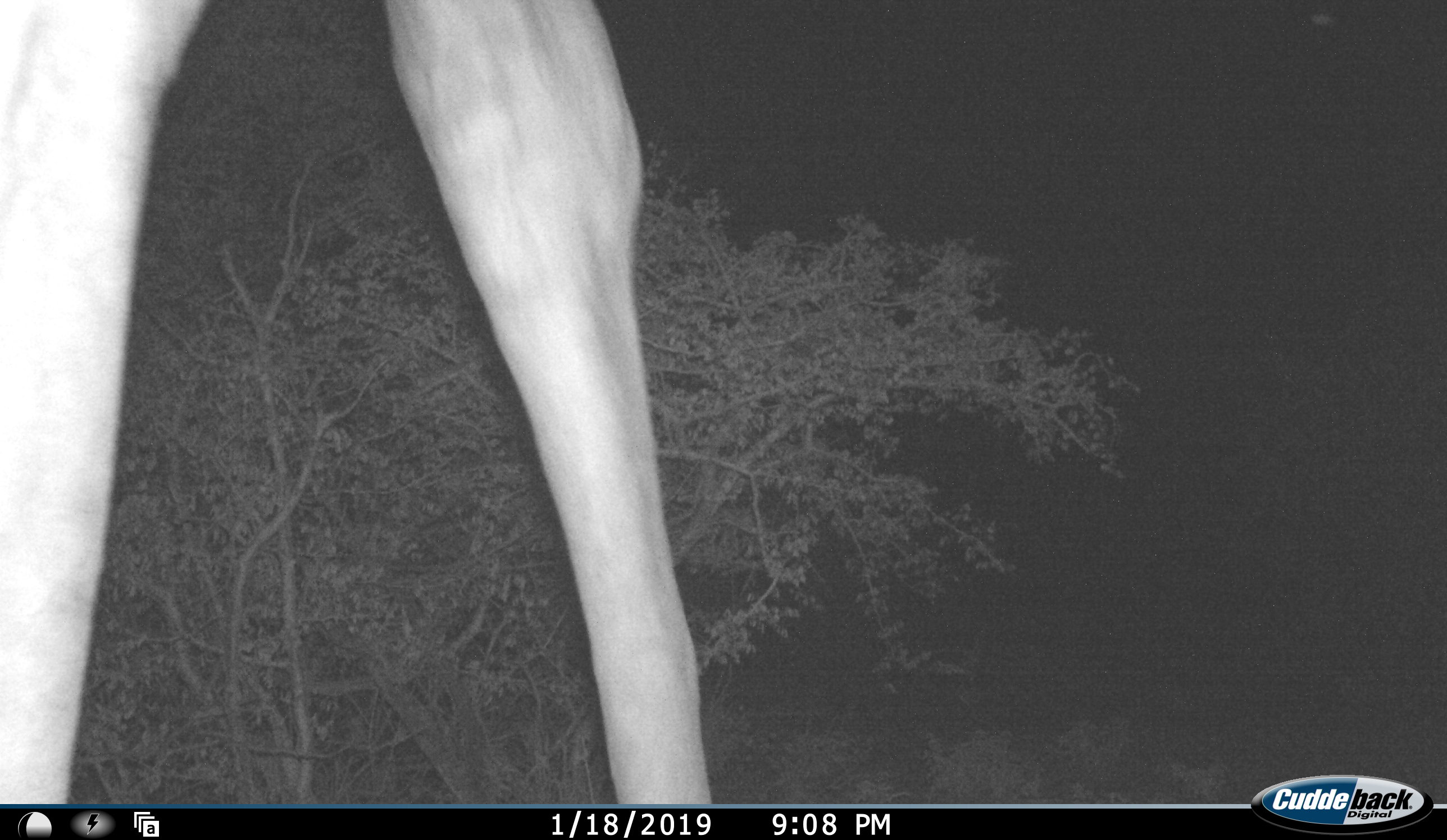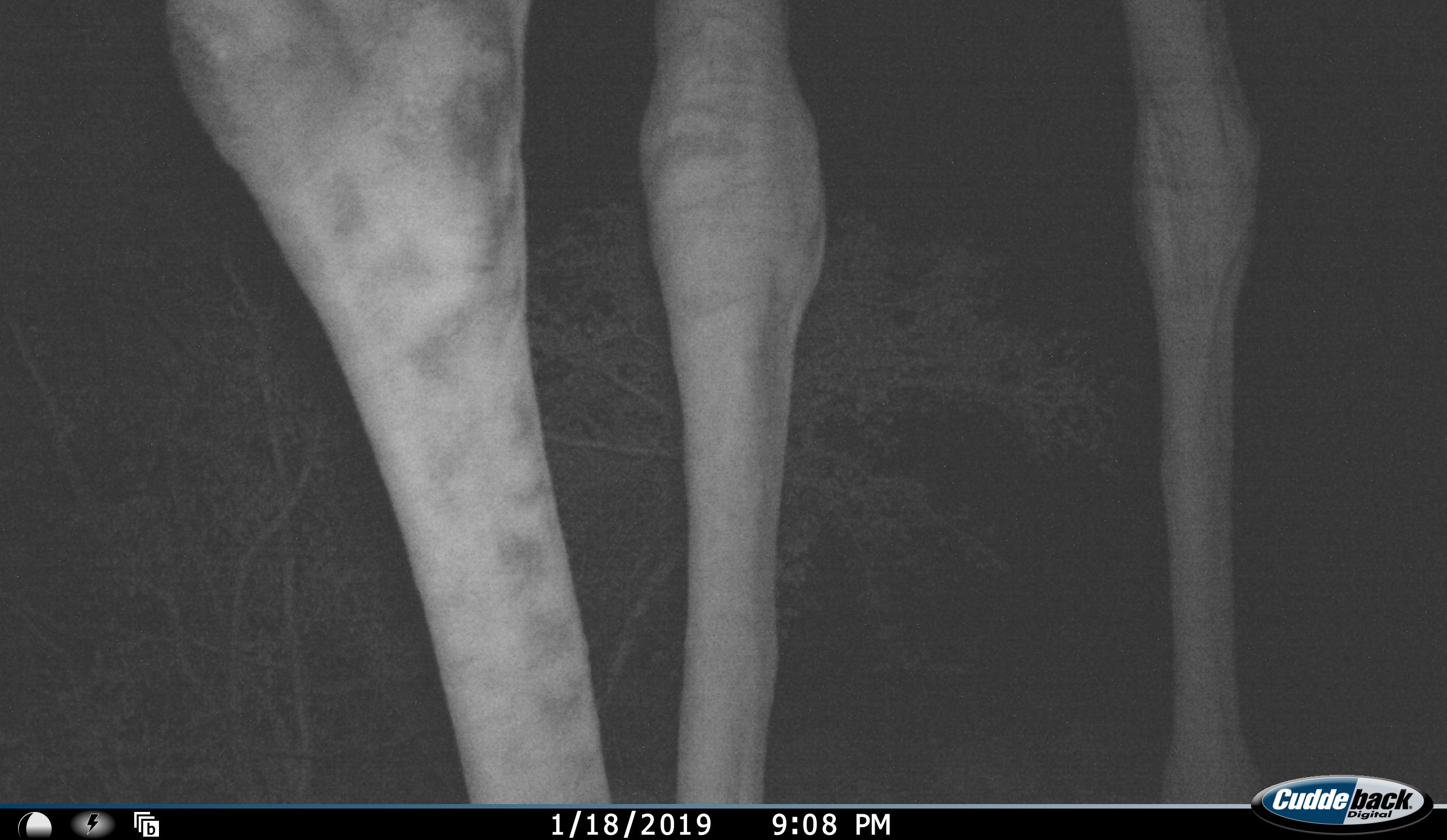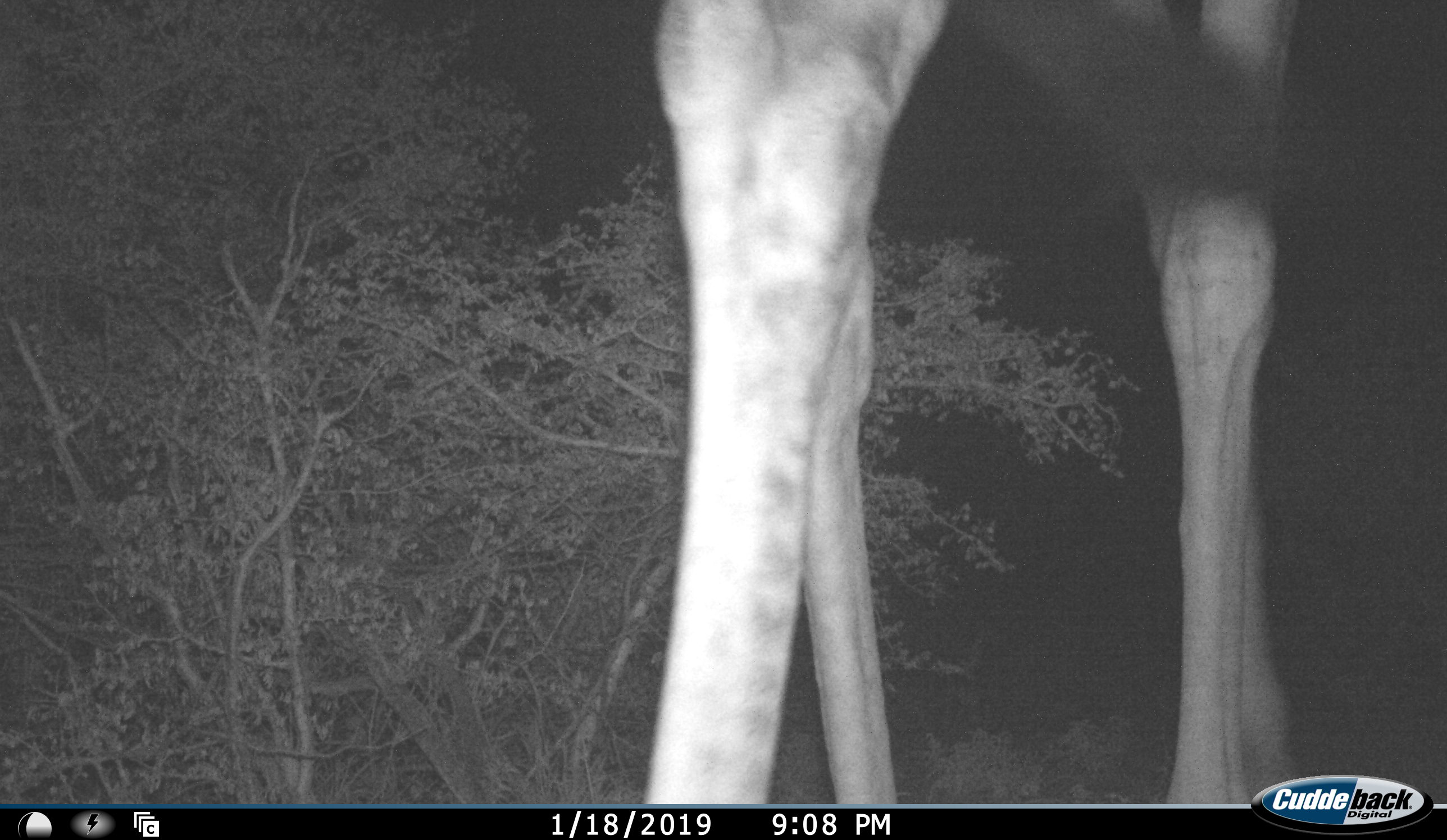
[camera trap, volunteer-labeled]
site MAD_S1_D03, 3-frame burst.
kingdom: Animalia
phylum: Chordata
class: Mammalia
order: Artiodactyla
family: Giraffidae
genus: Giraffa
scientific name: Giraffa camelopardalis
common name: giraffe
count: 1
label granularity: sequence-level